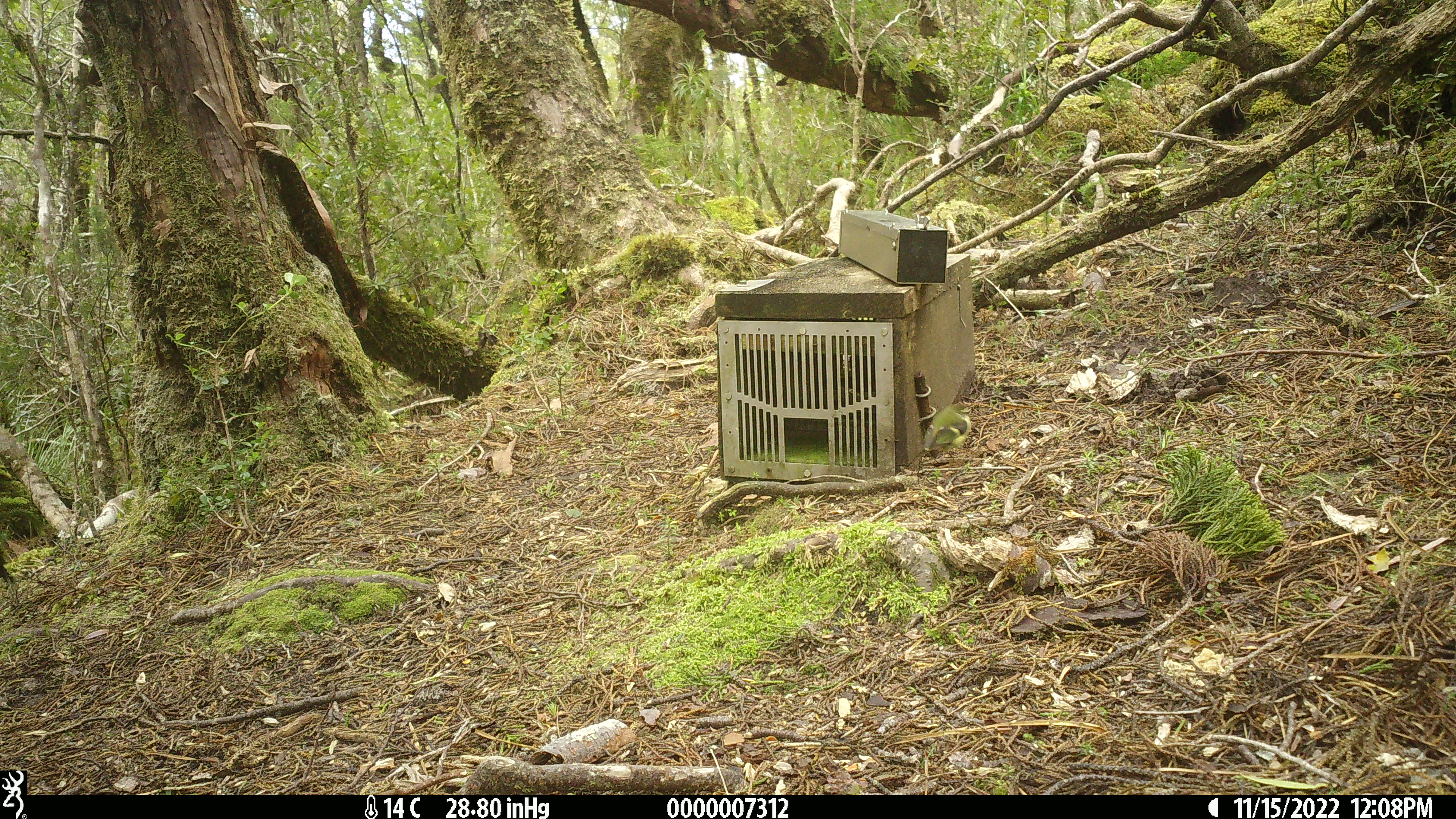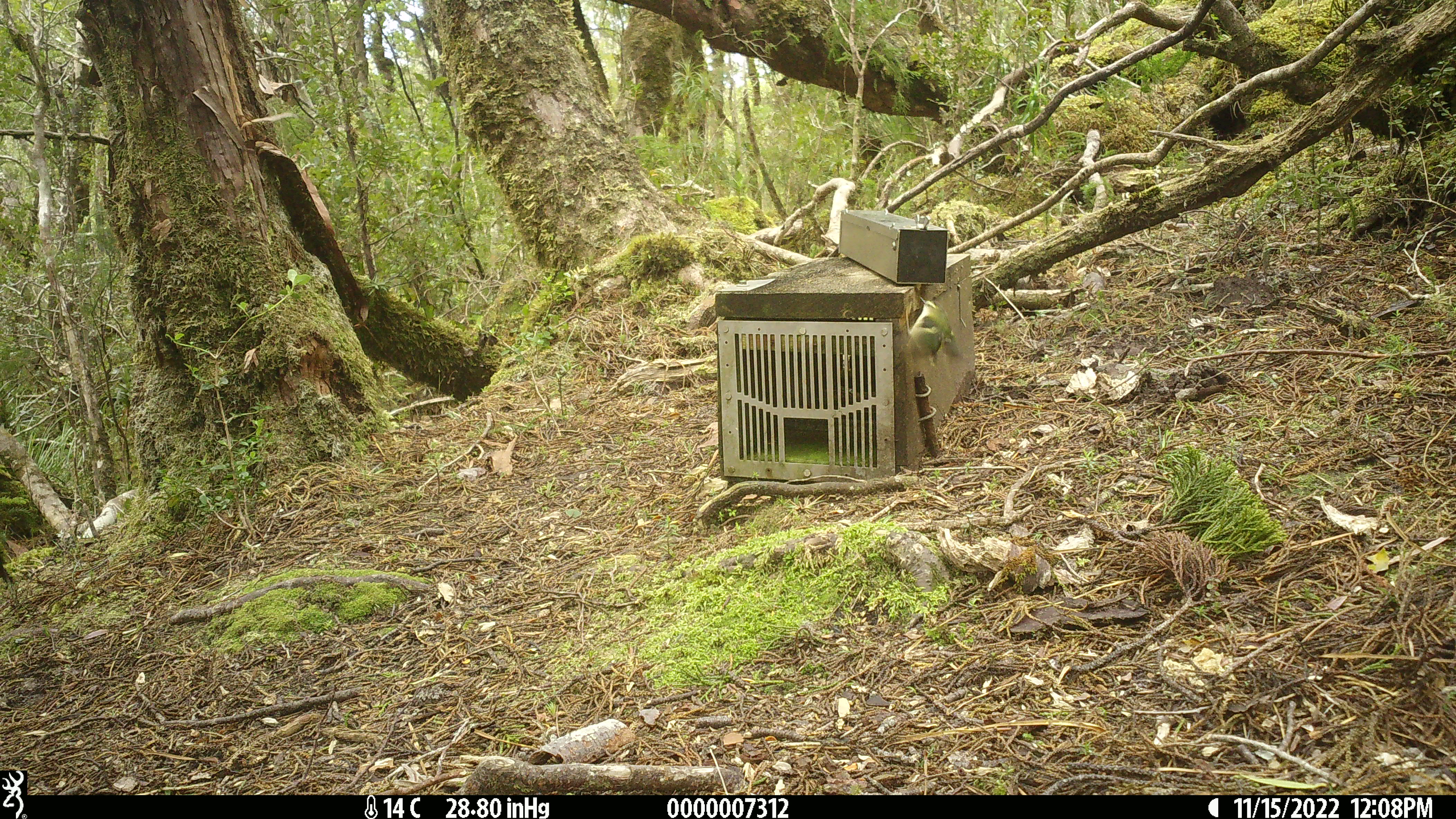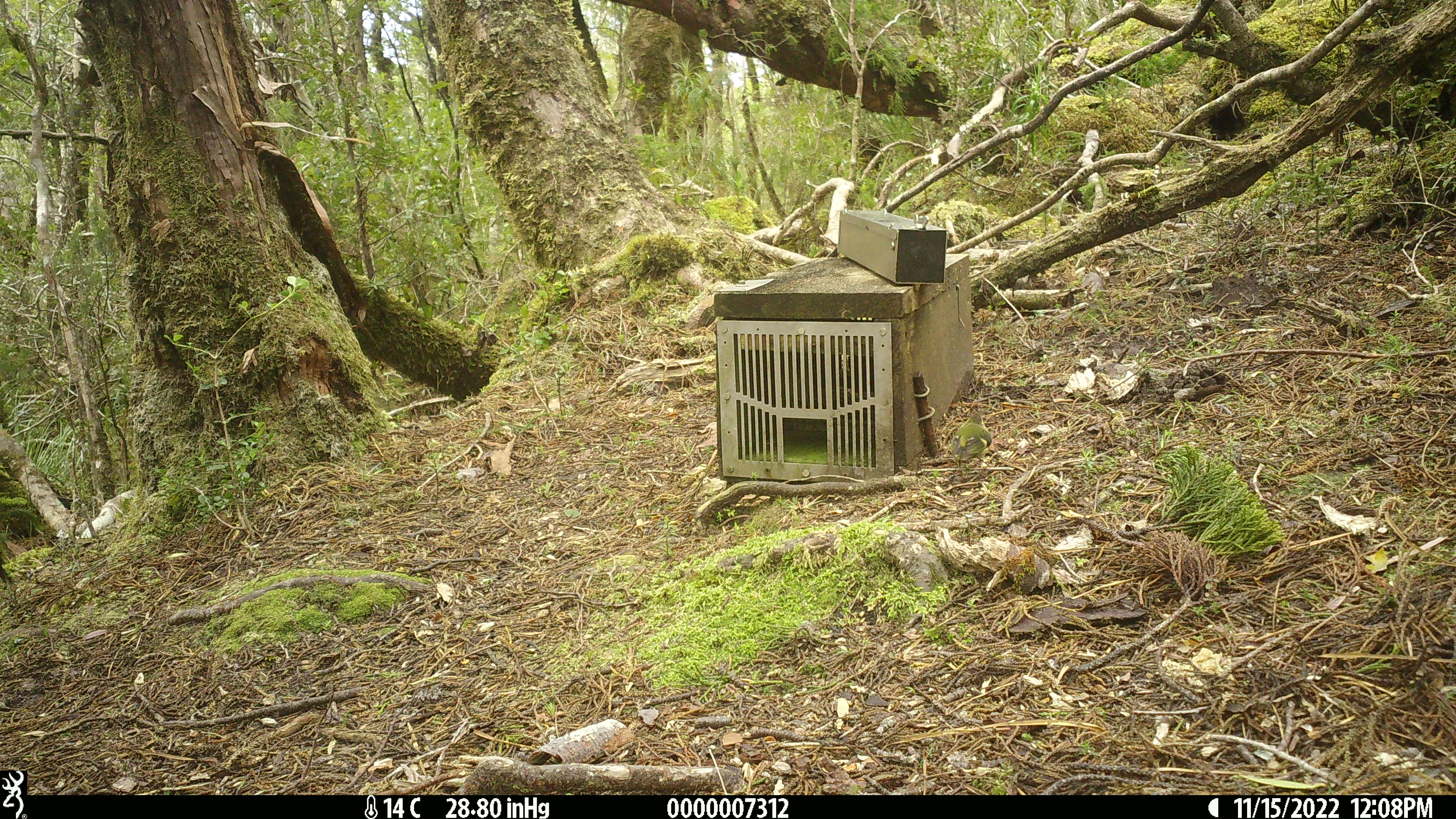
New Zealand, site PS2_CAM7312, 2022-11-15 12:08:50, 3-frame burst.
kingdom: Animalia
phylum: Chordata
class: Aves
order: Passeriformes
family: Acanthisittidae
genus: Acanthisitta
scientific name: Acanthisitta chloris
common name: rifleman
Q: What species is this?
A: Rifleman (Acanthisitta chloris).